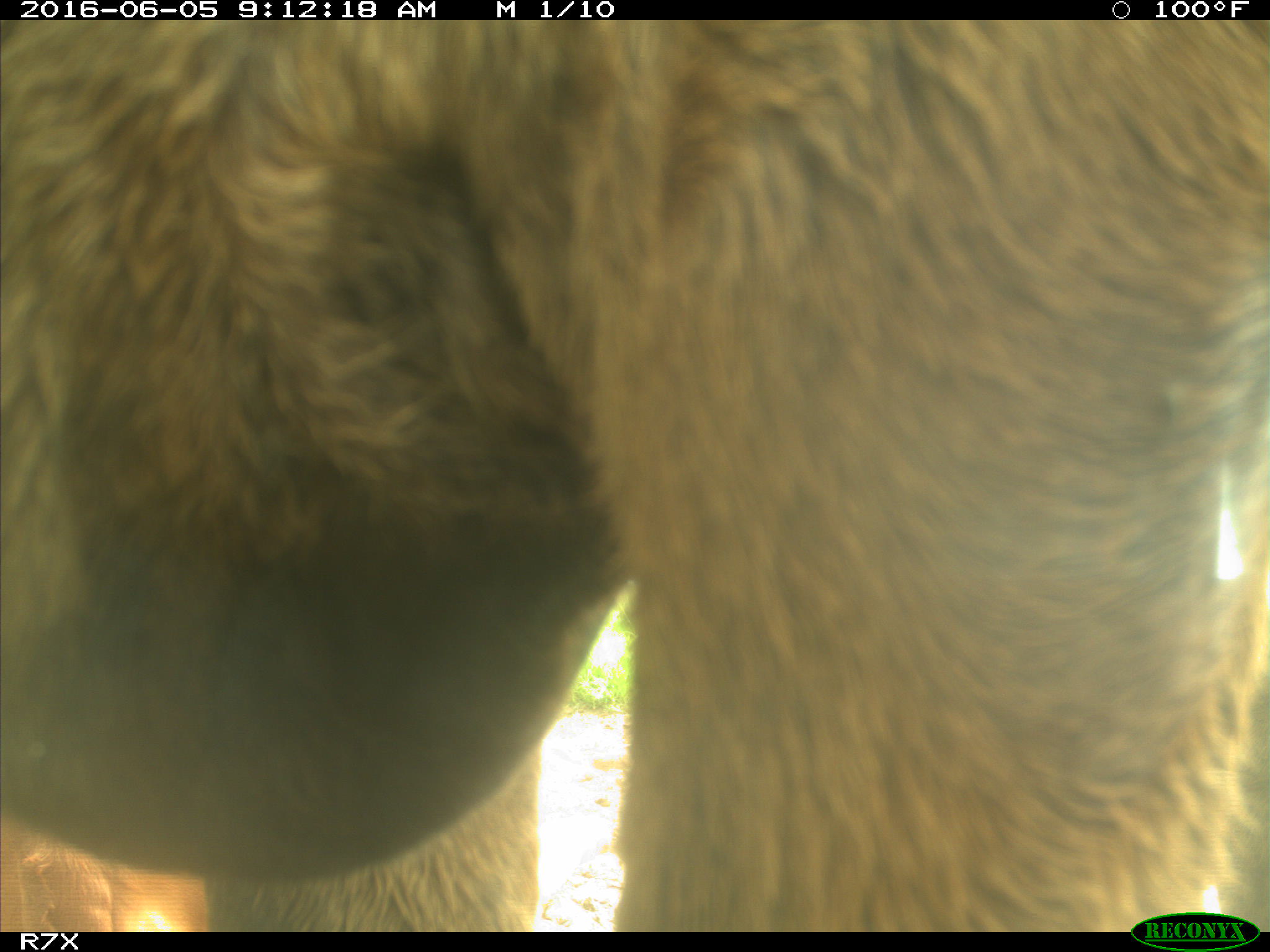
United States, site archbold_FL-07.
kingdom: Animalia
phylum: Chordata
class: Mammalia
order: Artiodactyla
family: Bovidae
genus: Bos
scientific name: Bos taurus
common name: domestic cow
Bos taurus (domestic cow).